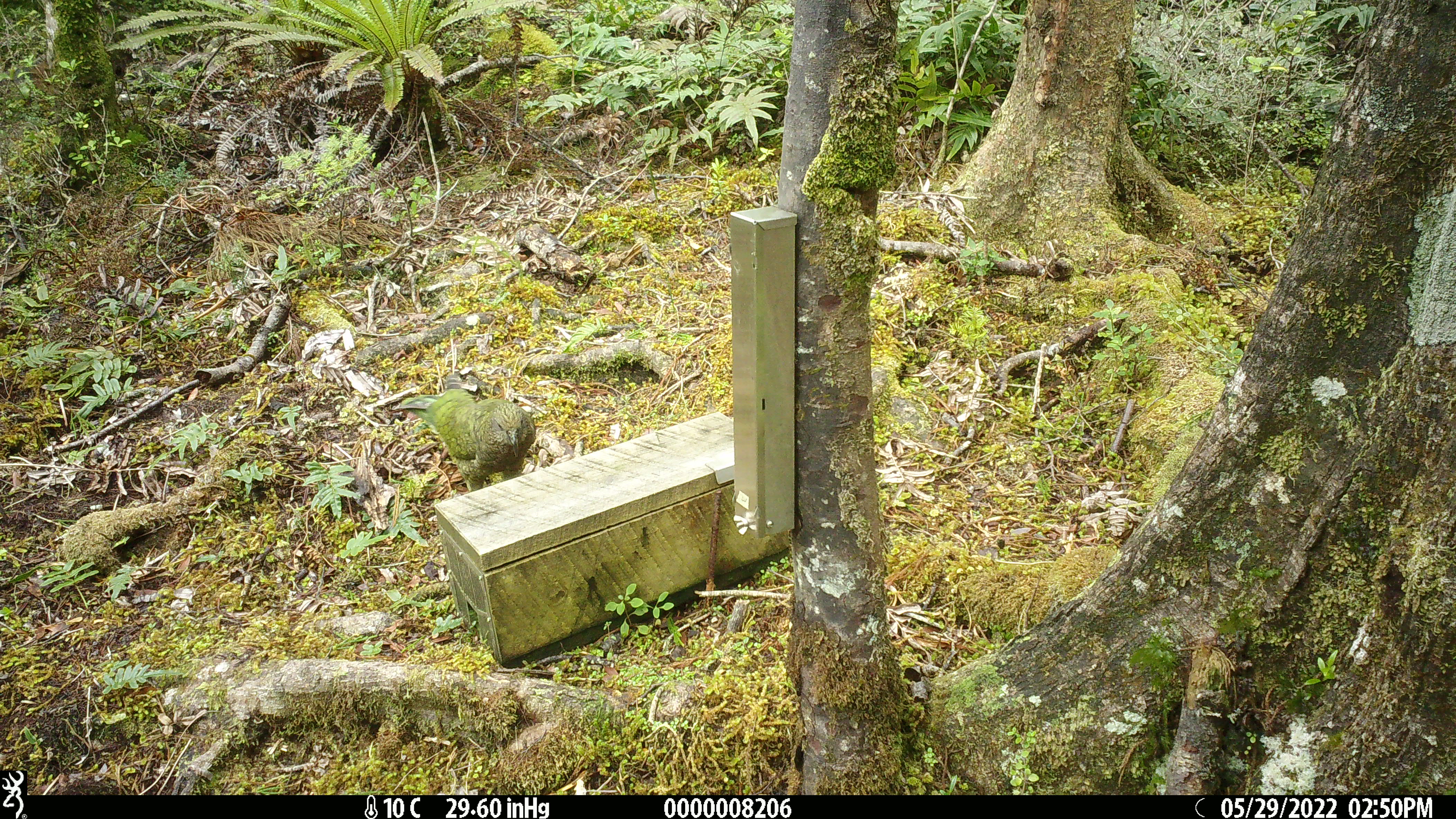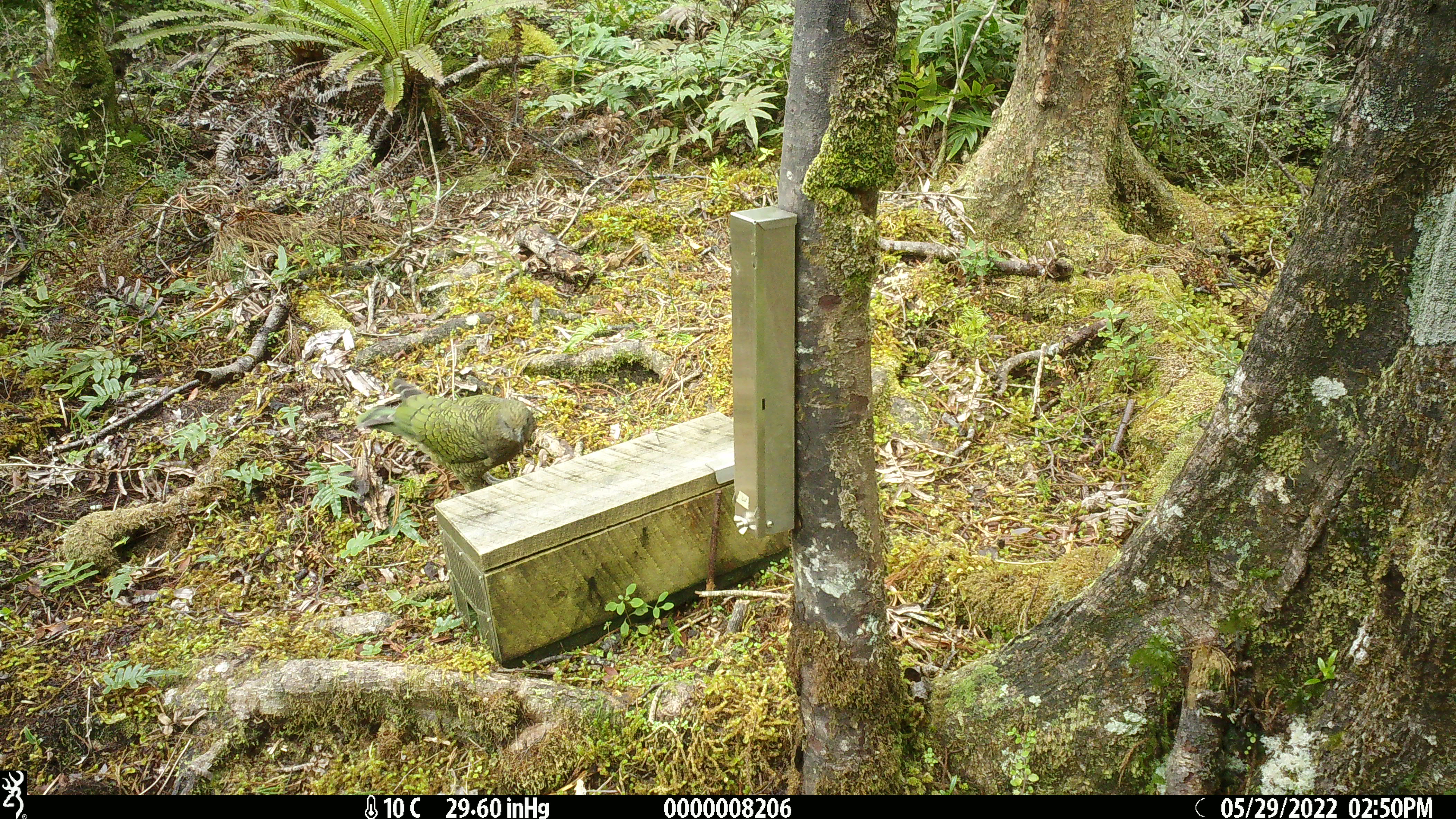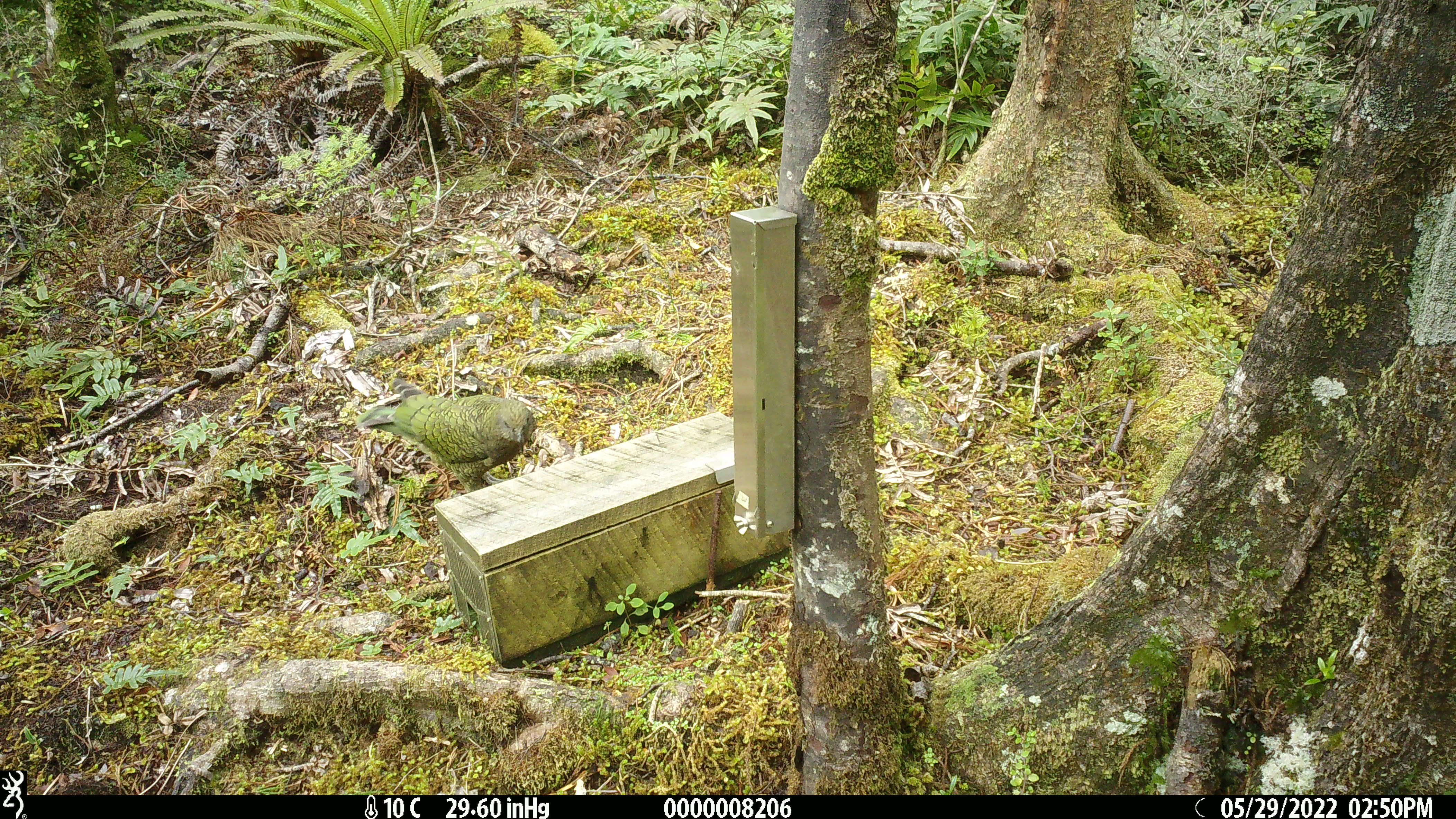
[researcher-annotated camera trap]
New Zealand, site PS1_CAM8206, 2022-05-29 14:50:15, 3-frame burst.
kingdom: Animalia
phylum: Chordata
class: Aves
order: Psittaciformes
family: Strigopidae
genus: Nestor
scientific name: Nestor notabilis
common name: kea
Kea (Nestor notabilis).